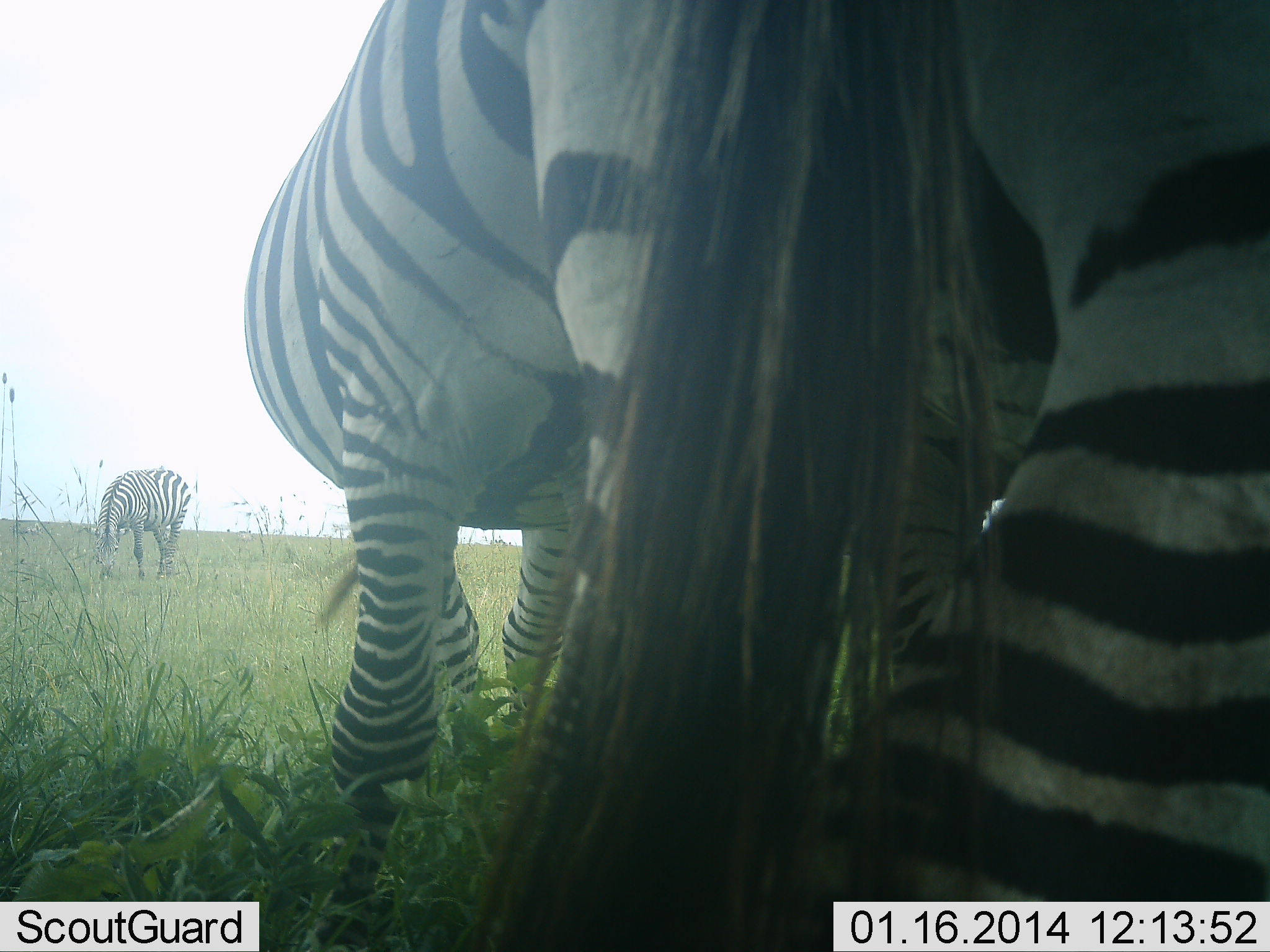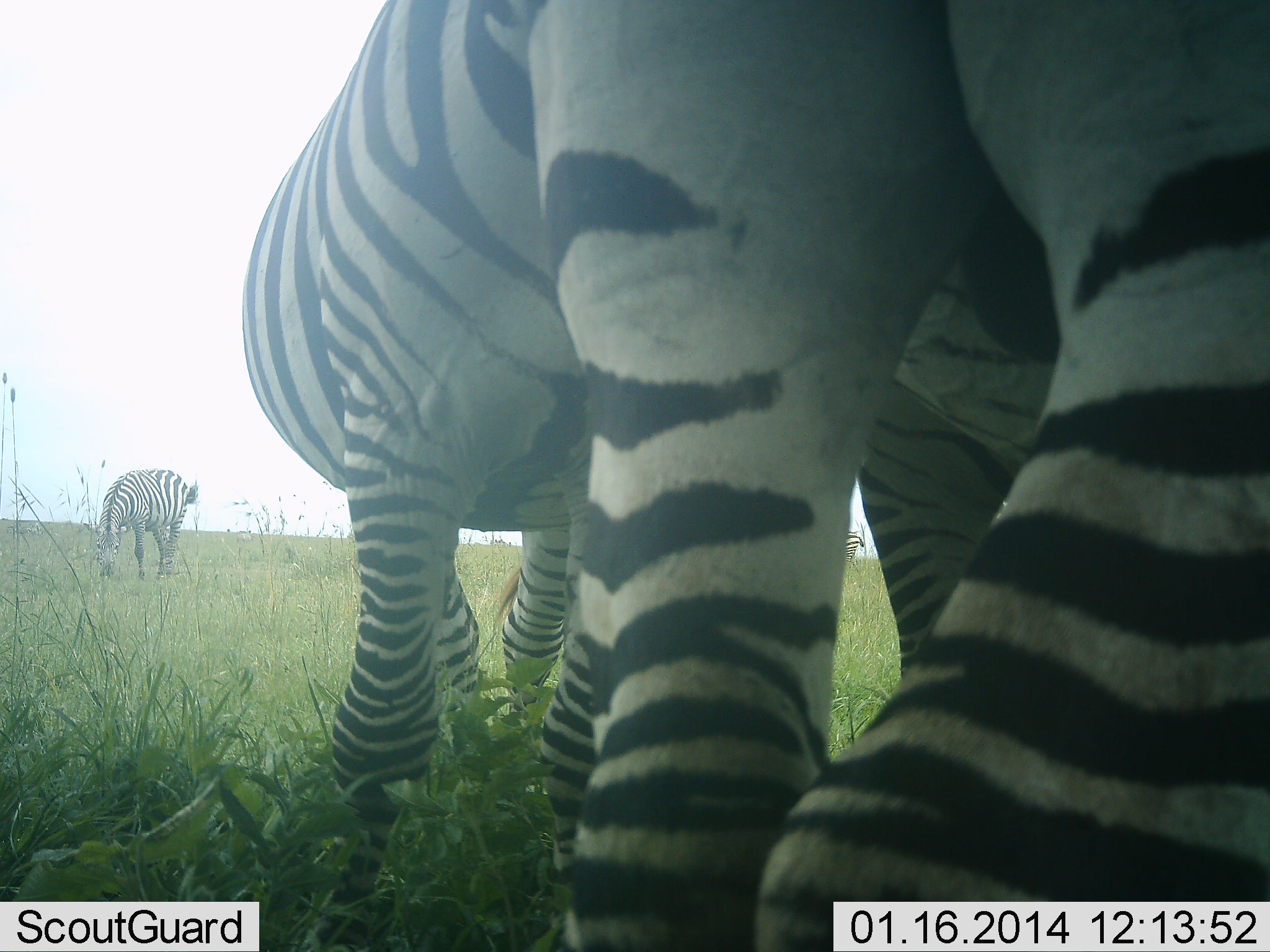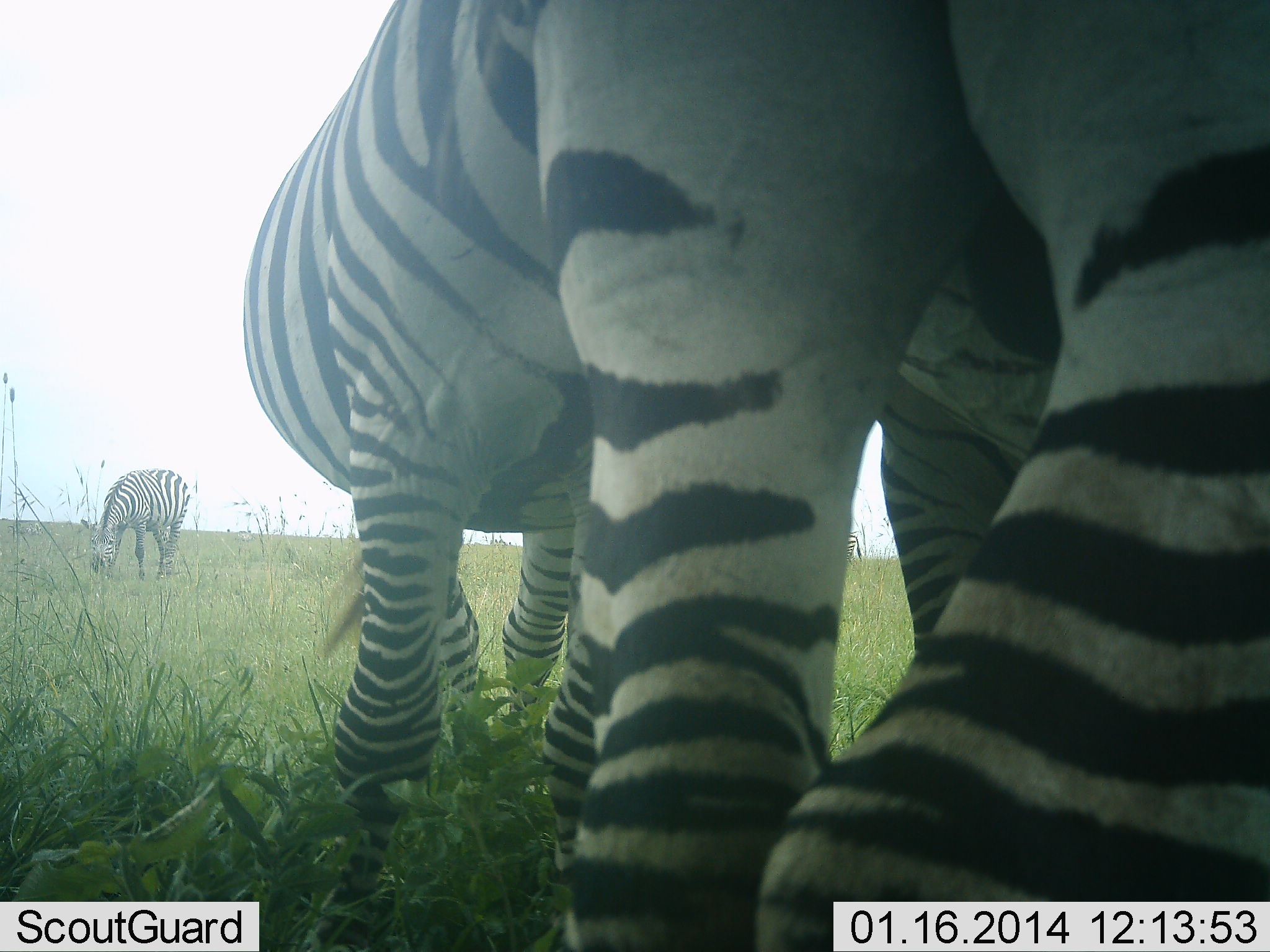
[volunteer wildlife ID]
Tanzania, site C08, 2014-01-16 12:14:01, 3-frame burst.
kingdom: Animalia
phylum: Chordata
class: Mammalia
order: Perissodactyla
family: Equidae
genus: Equus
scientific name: Equus quagga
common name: plains zebra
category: zebra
Zebra (plains zebra) (Equus quagga), count 3. Behavior (volunteer vote fractions): standing 70%, resting 0%, moving 0%, interacting 0%. Young present (vote fraction): 0%. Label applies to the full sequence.